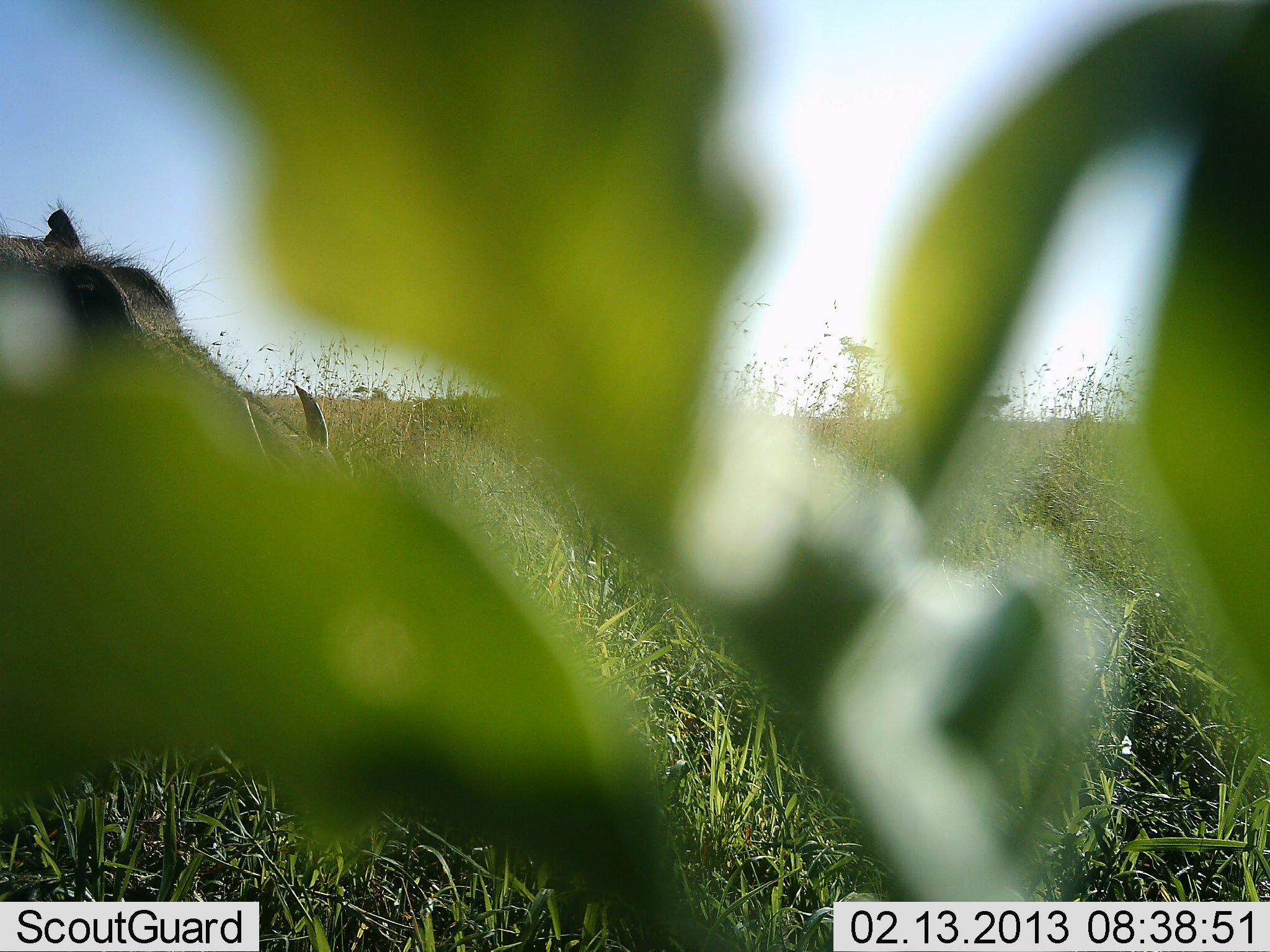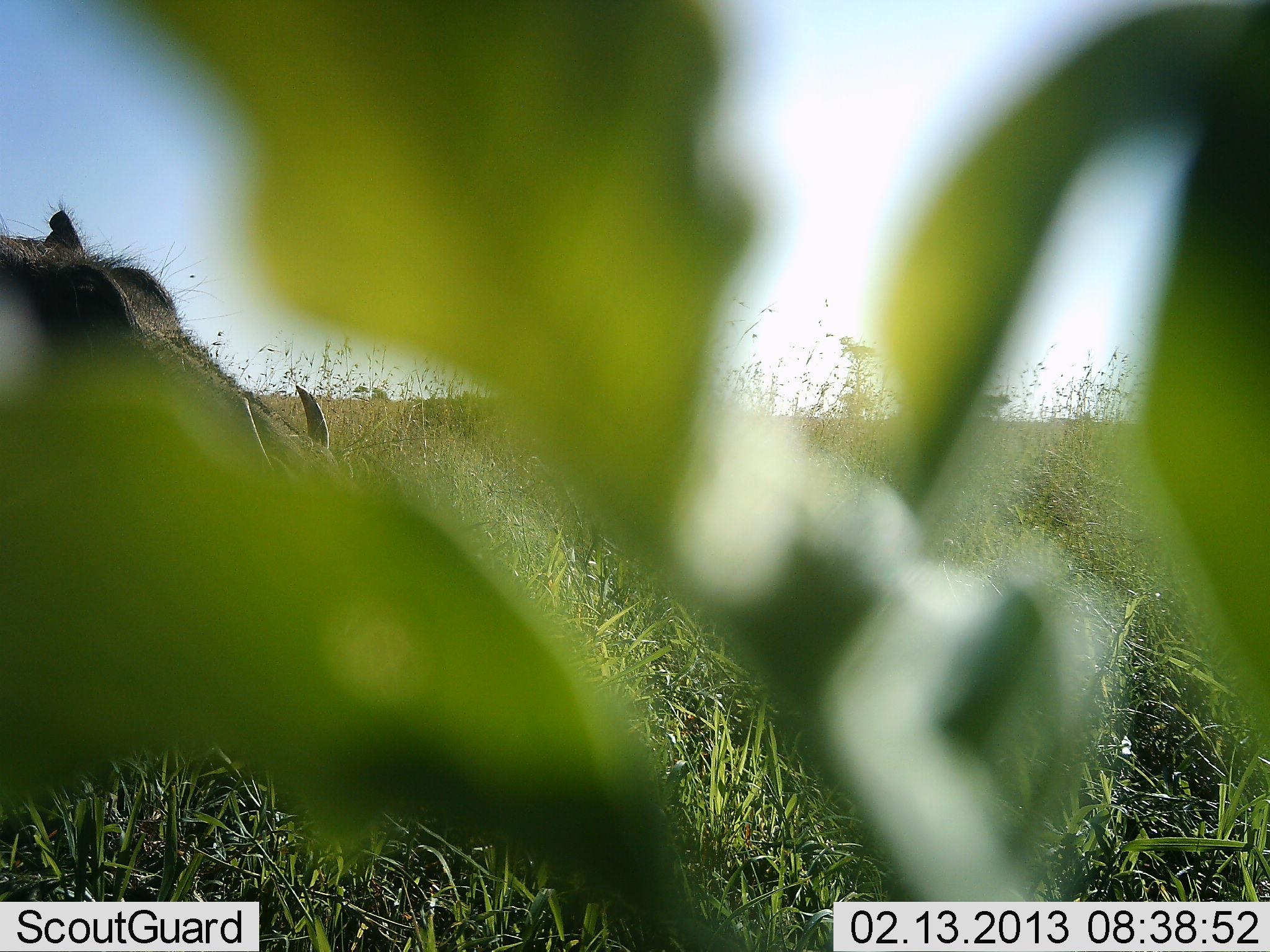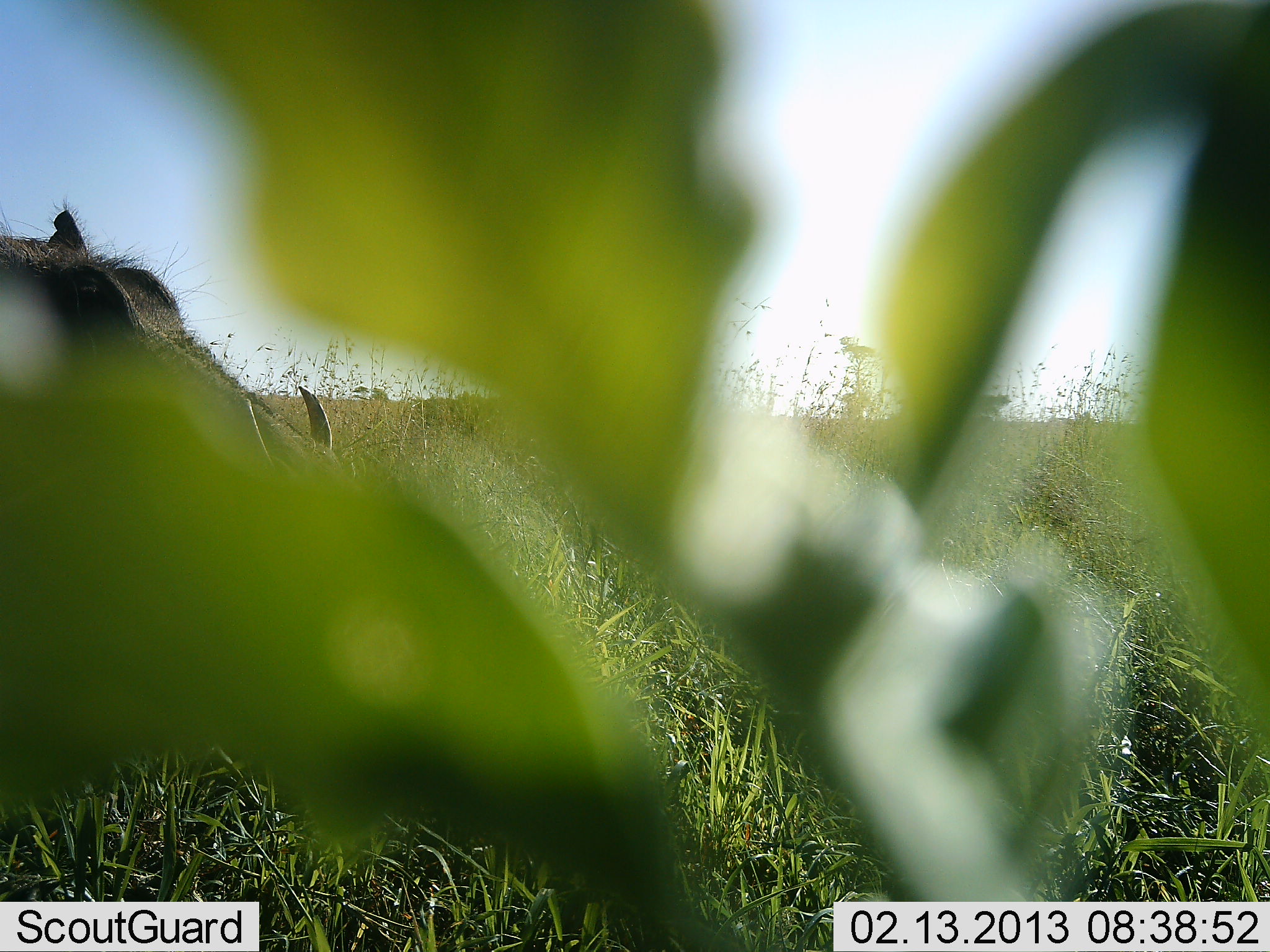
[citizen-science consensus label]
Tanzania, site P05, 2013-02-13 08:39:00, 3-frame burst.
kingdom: Animalia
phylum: Chordata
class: Mammalia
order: Artiodactyla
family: Suidae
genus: Phacochoerus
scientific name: Phacochoerus africanus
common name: warthog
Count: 1.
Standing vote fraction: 90%.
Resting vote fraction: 5%.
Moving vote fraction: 0%.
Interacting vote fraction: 0%.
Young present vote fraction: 0%.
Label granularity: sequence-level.